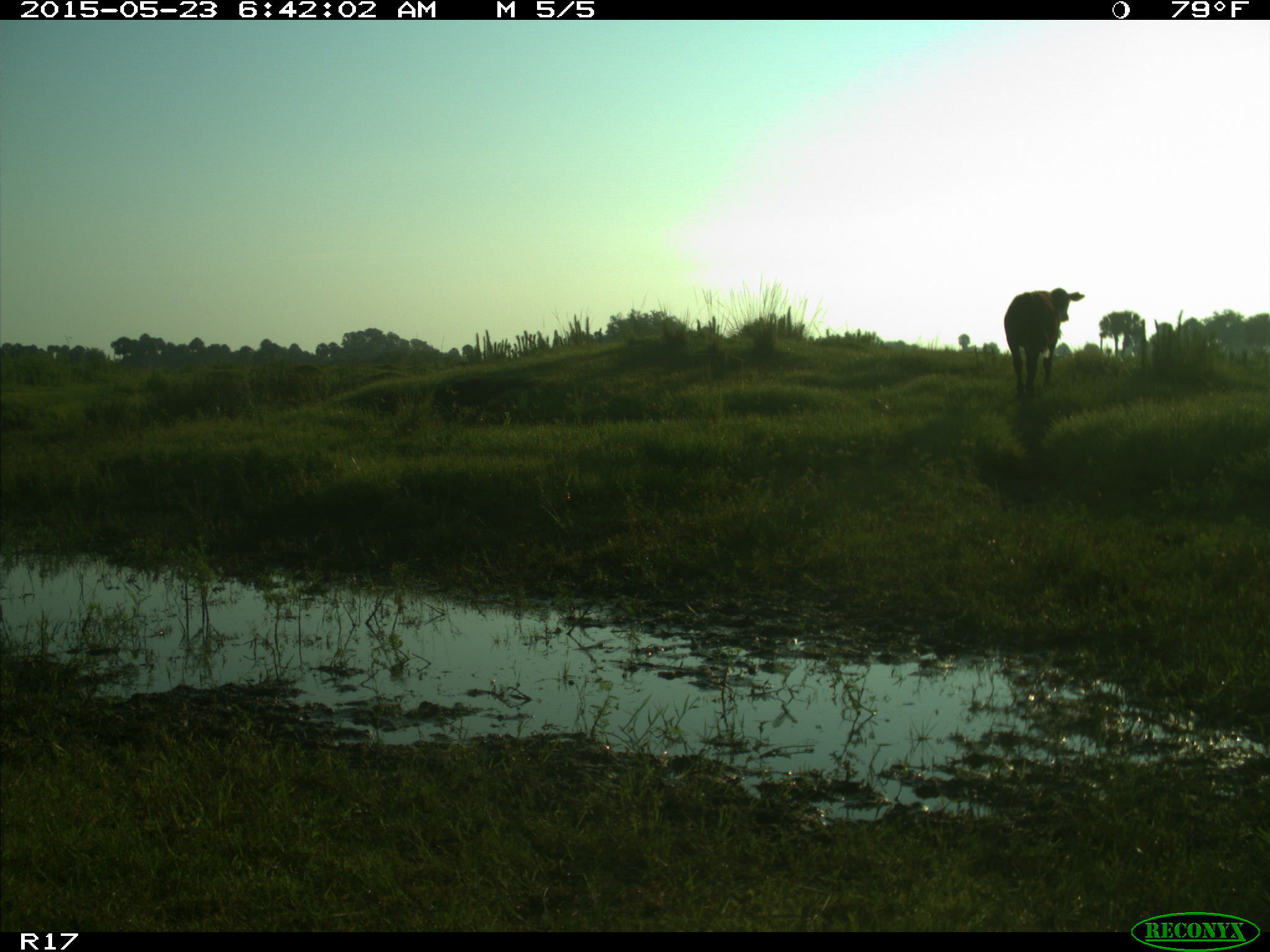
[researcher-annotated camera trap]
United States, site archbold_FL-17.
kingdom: Animalia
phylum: Chordata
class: Mammalia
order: Artiodactyla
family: Bovidae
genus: Bos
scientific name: Bos taurus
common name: domestic cow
Bos taurus (domestic cow).